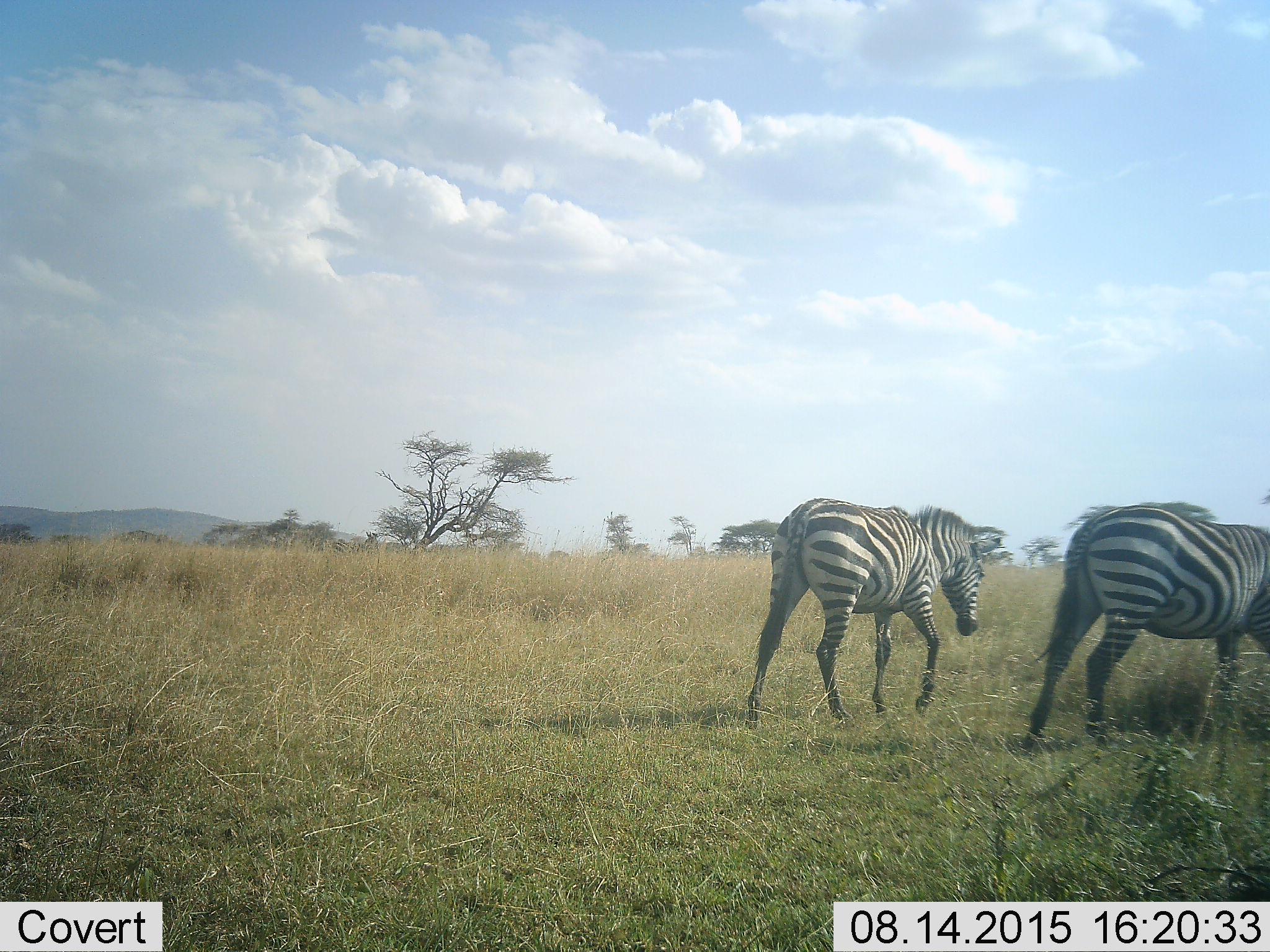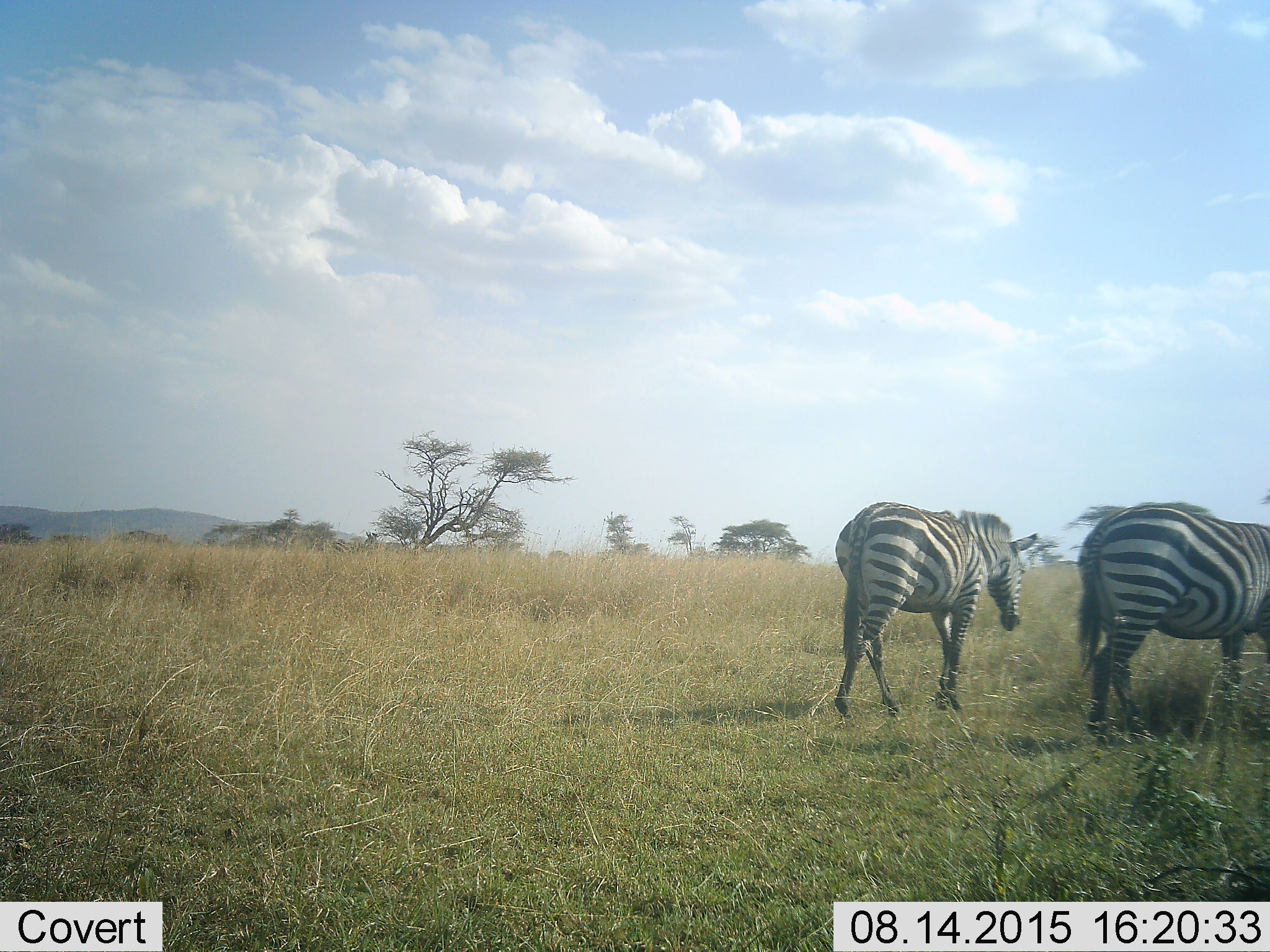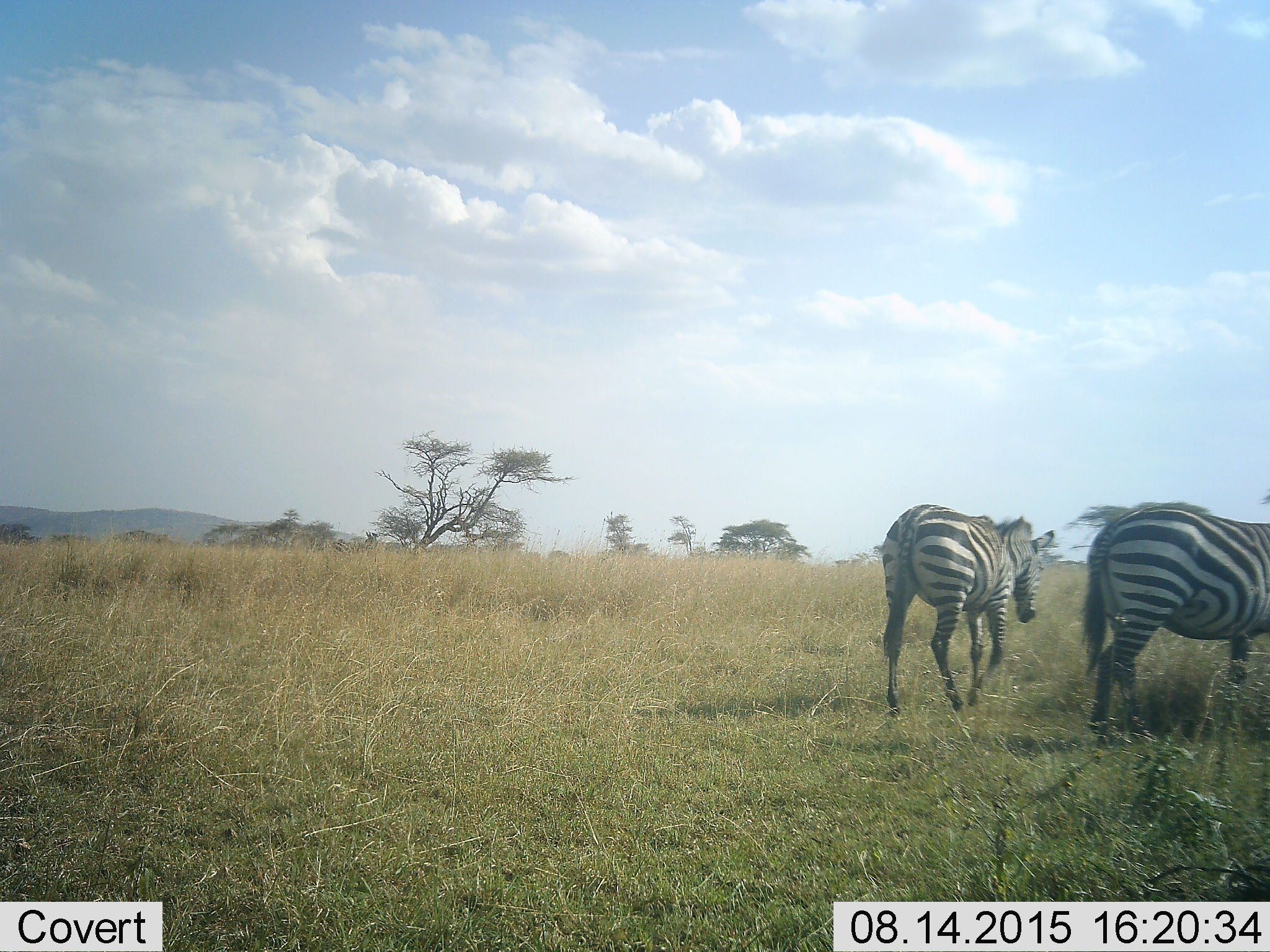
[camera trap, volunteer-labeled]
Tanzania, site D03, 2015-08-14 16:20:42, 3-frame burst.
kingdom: Animalia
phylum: Chordata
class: Mammalia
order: Perissodactyla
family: Equidae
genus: Equus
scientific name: Equus quagga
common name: plains zebra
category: zebra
Zebra (plains zebra) (Equus quagga), count 2. Behavior (volunteer vote fractions): standing 11%, resting 0%, moving 100%, interacting 0%. Young present (vote fraction): 0%. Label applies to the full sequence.